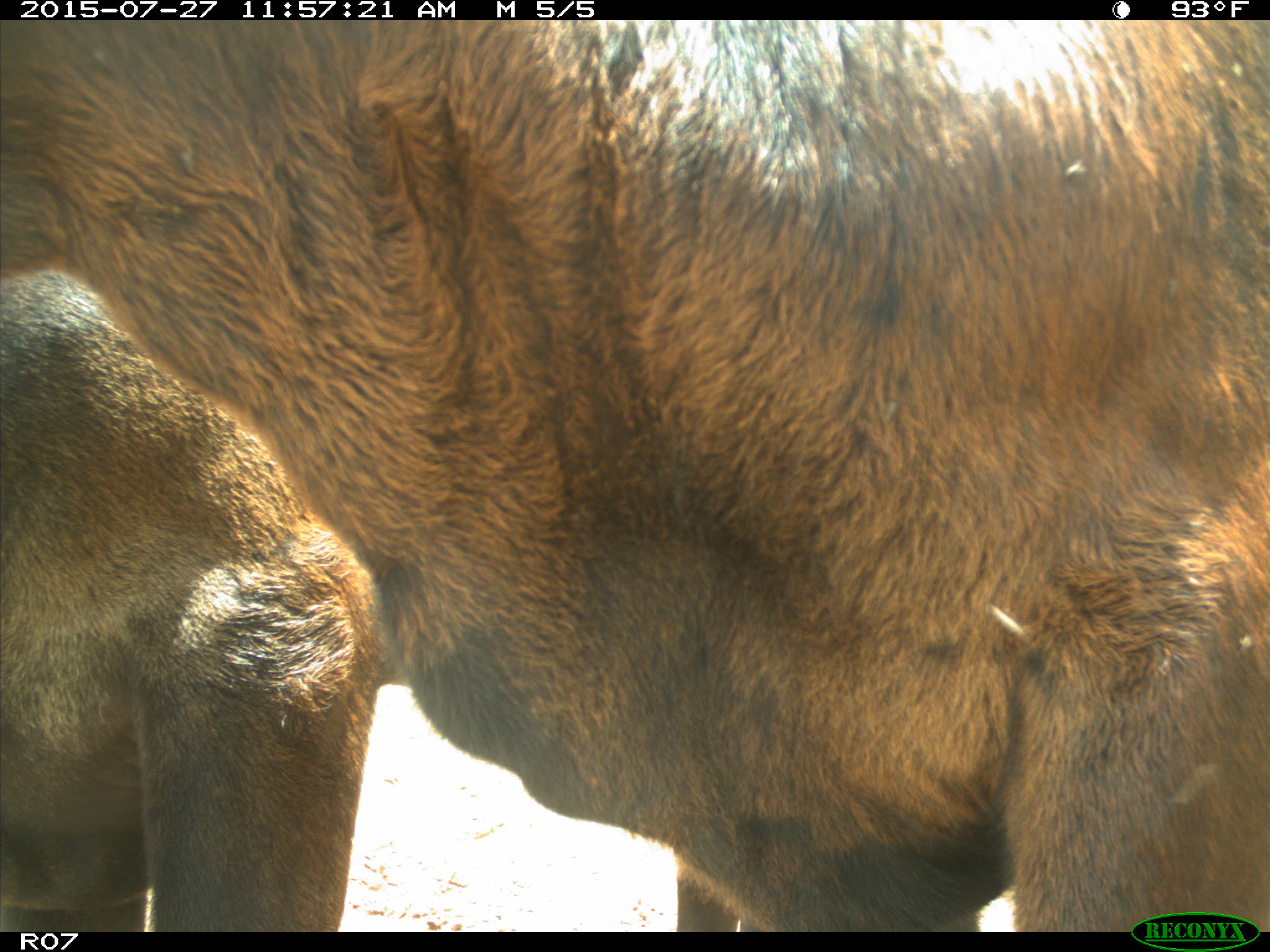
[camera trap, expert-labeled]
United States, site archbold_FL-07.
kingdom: Animalia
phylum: Chordata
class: Mammalia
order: Artiodactyla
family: Bovidae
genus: Bos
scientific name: Bos taurus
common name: domestic cow